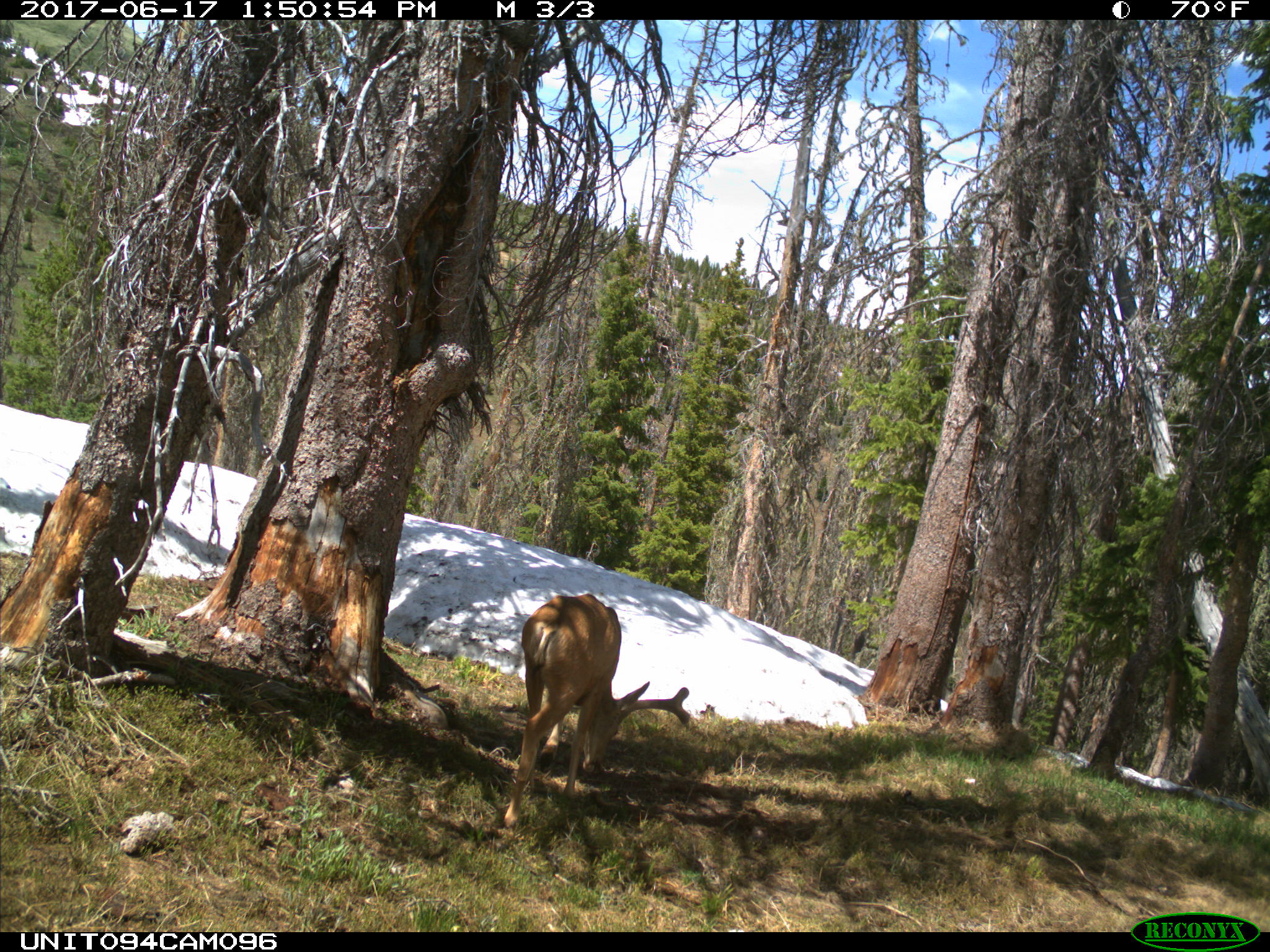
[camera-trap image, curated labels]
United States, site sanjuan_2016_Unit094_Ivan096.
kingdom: Animalia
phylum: Chordata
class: Mammalia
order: Artiodactyla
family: Cervidae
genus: Odocoileus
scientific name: Odocoileus hemionus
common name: mule deer